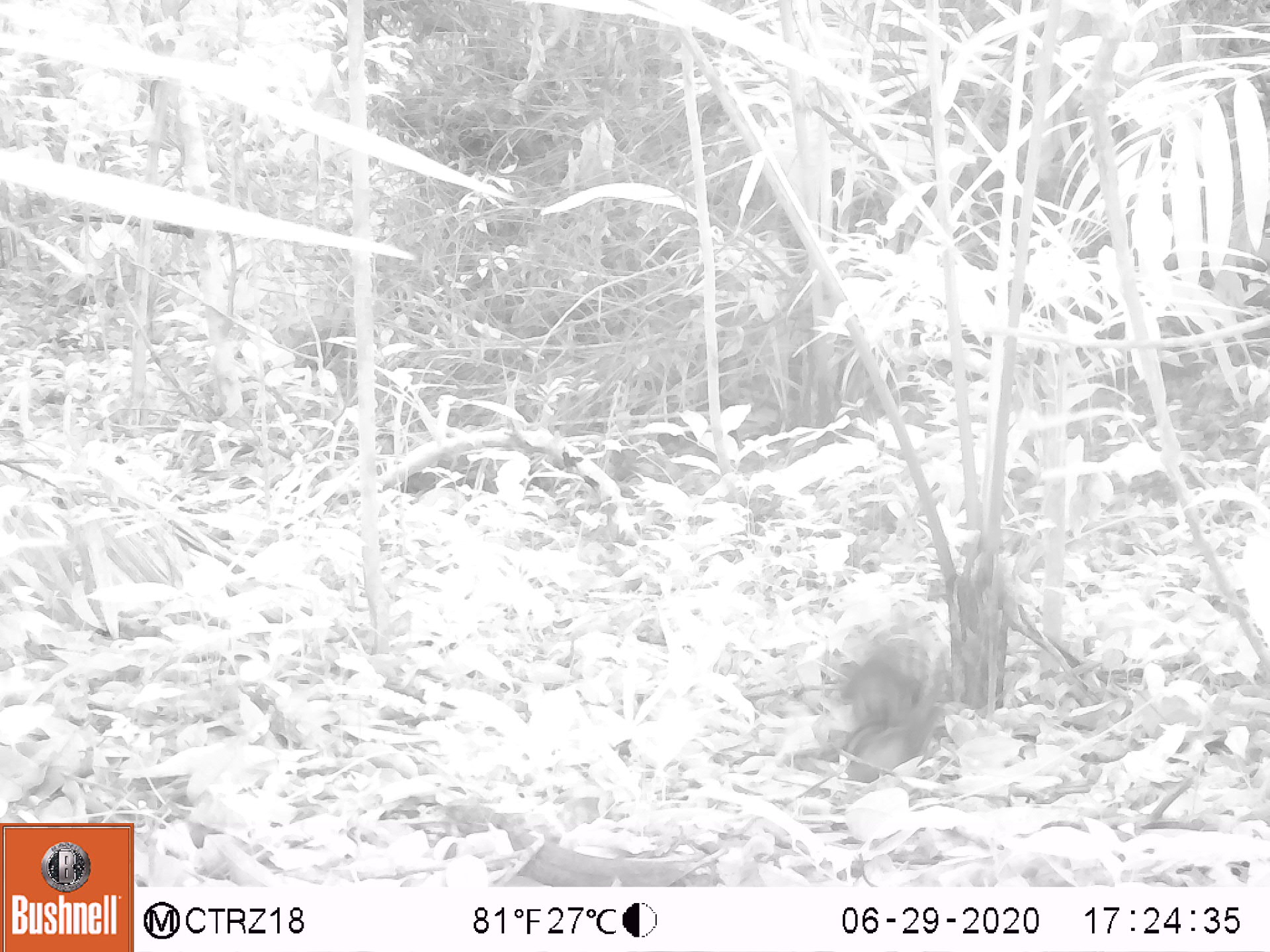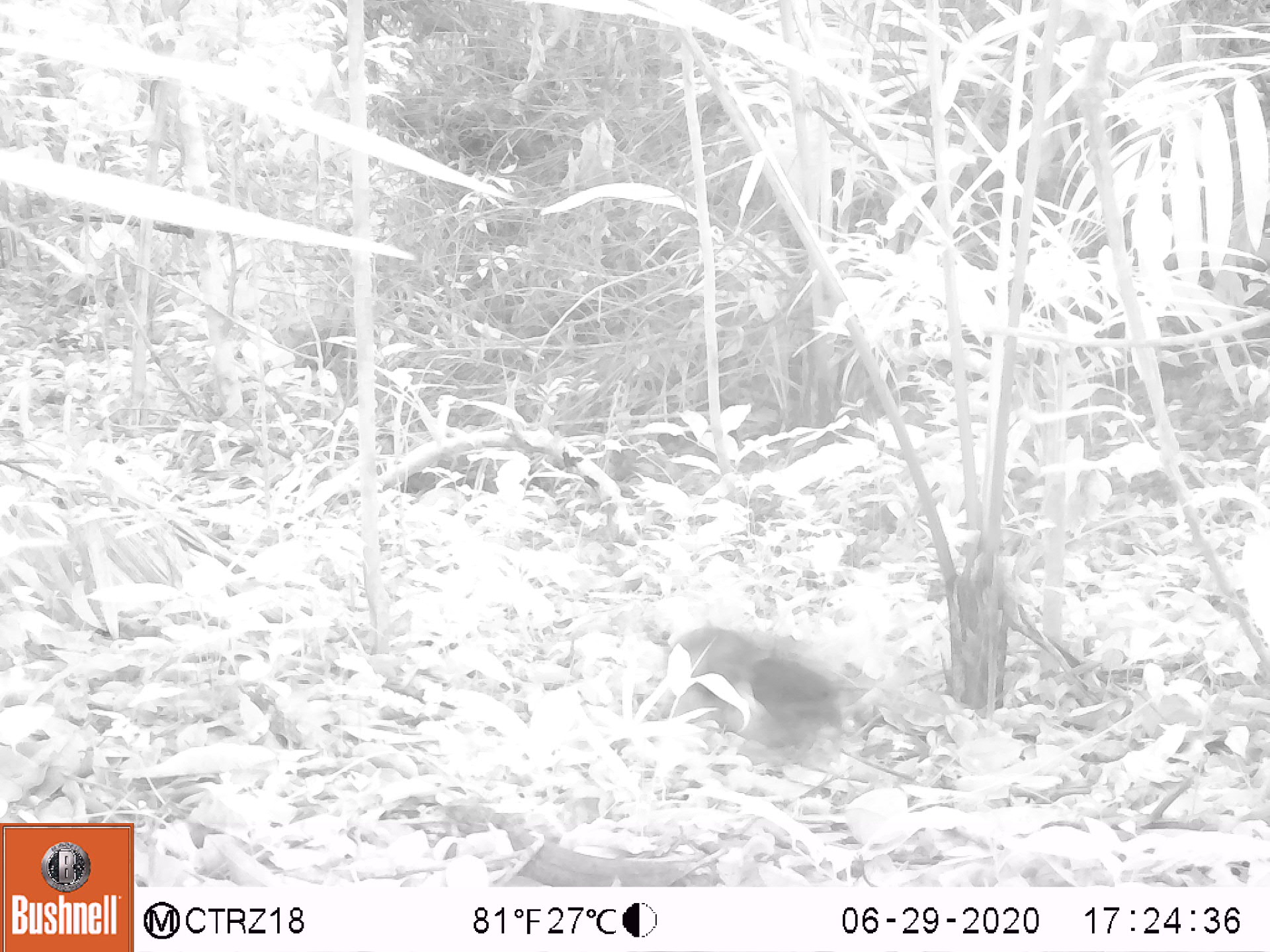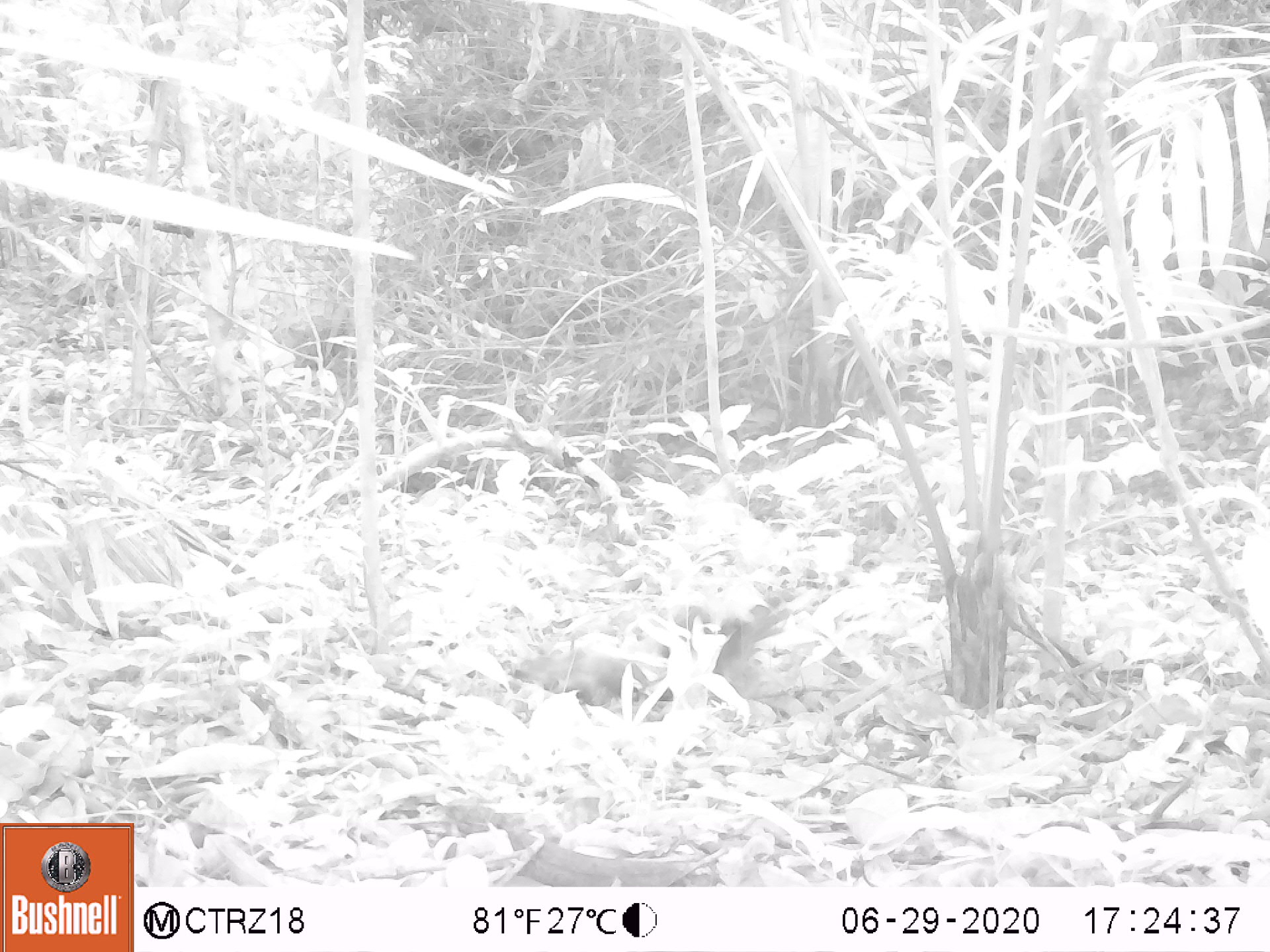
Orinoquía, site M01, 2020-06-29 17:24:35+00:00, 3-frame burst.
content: unidentified animal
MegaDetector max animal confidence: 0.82